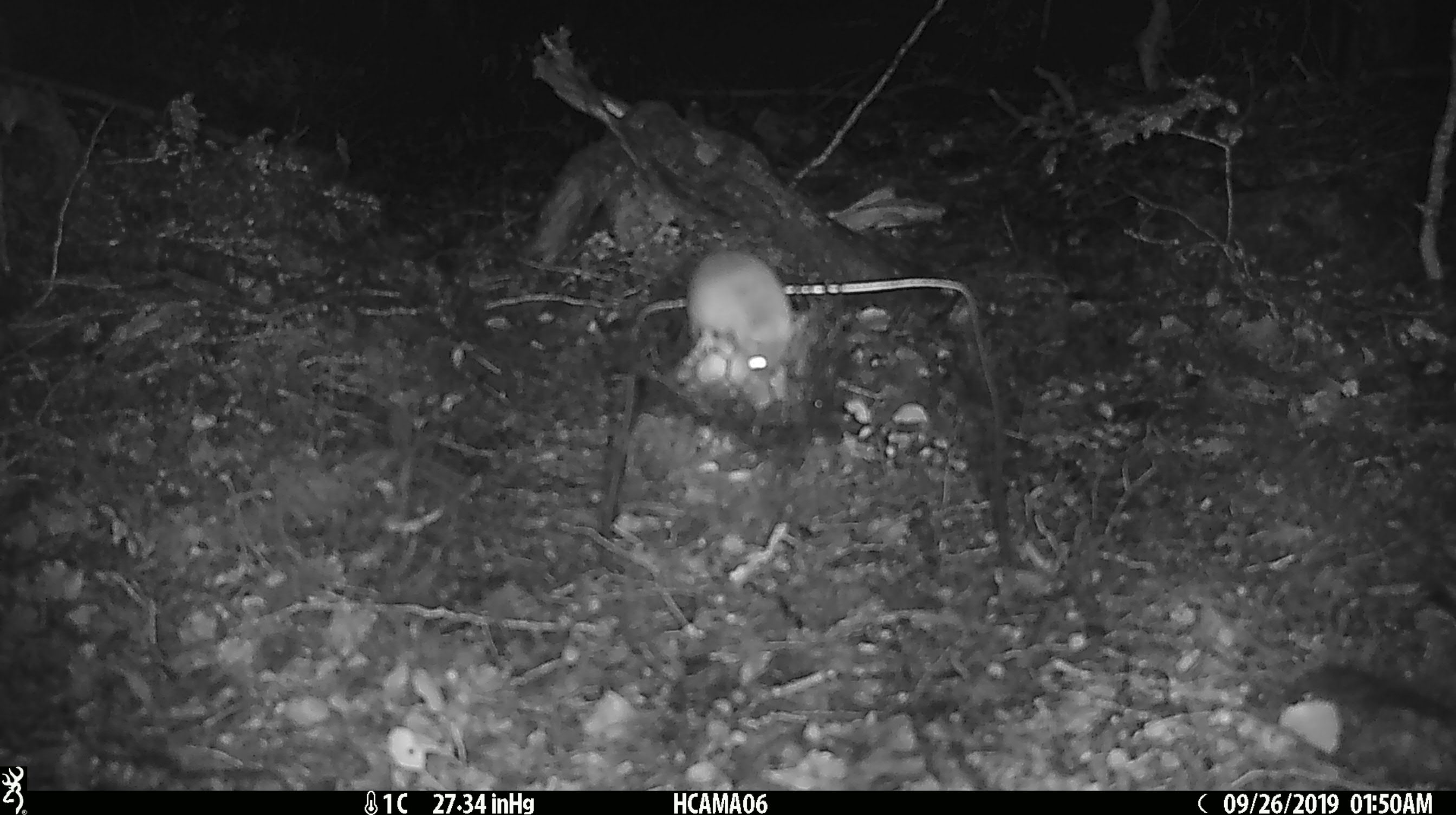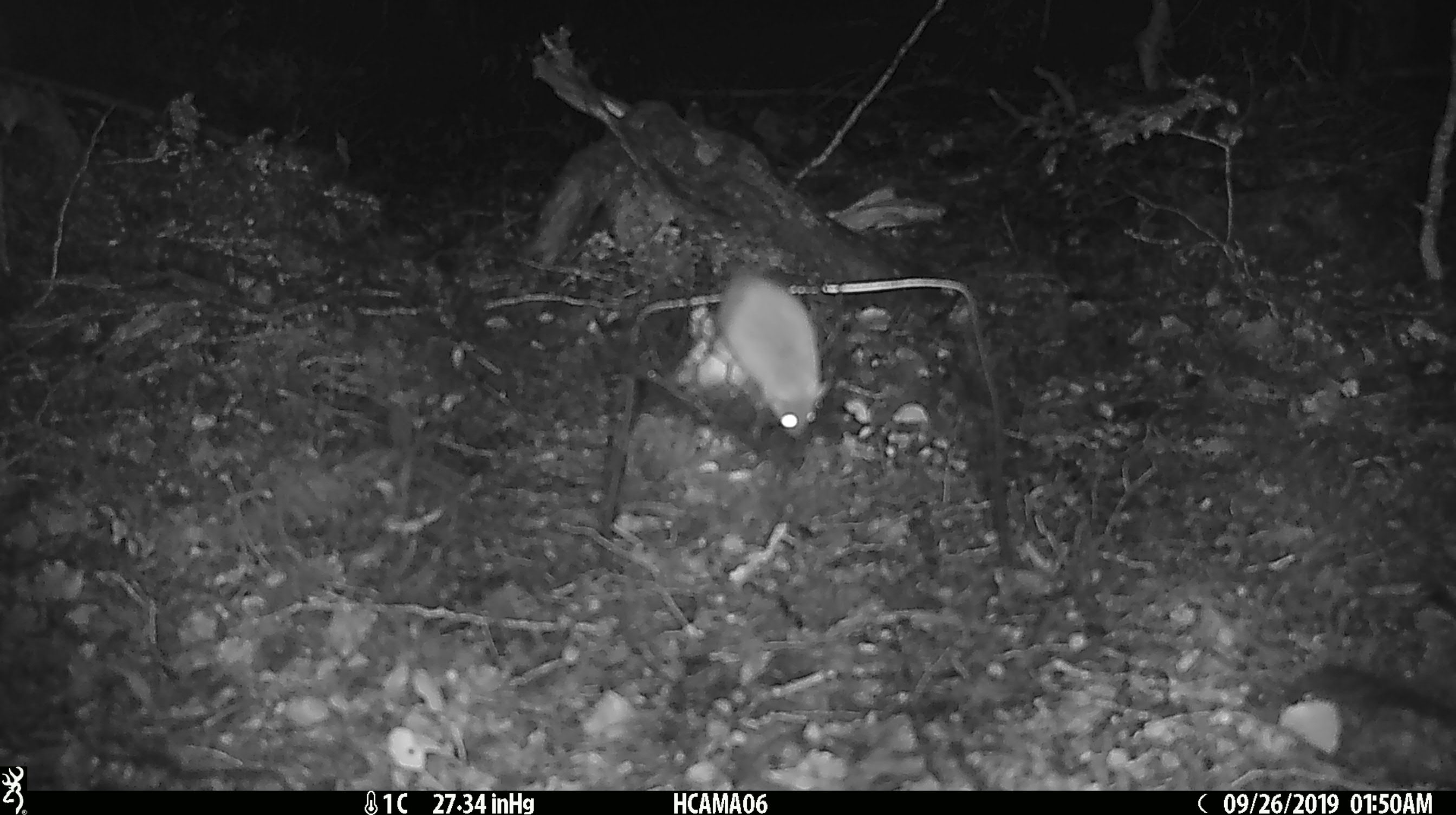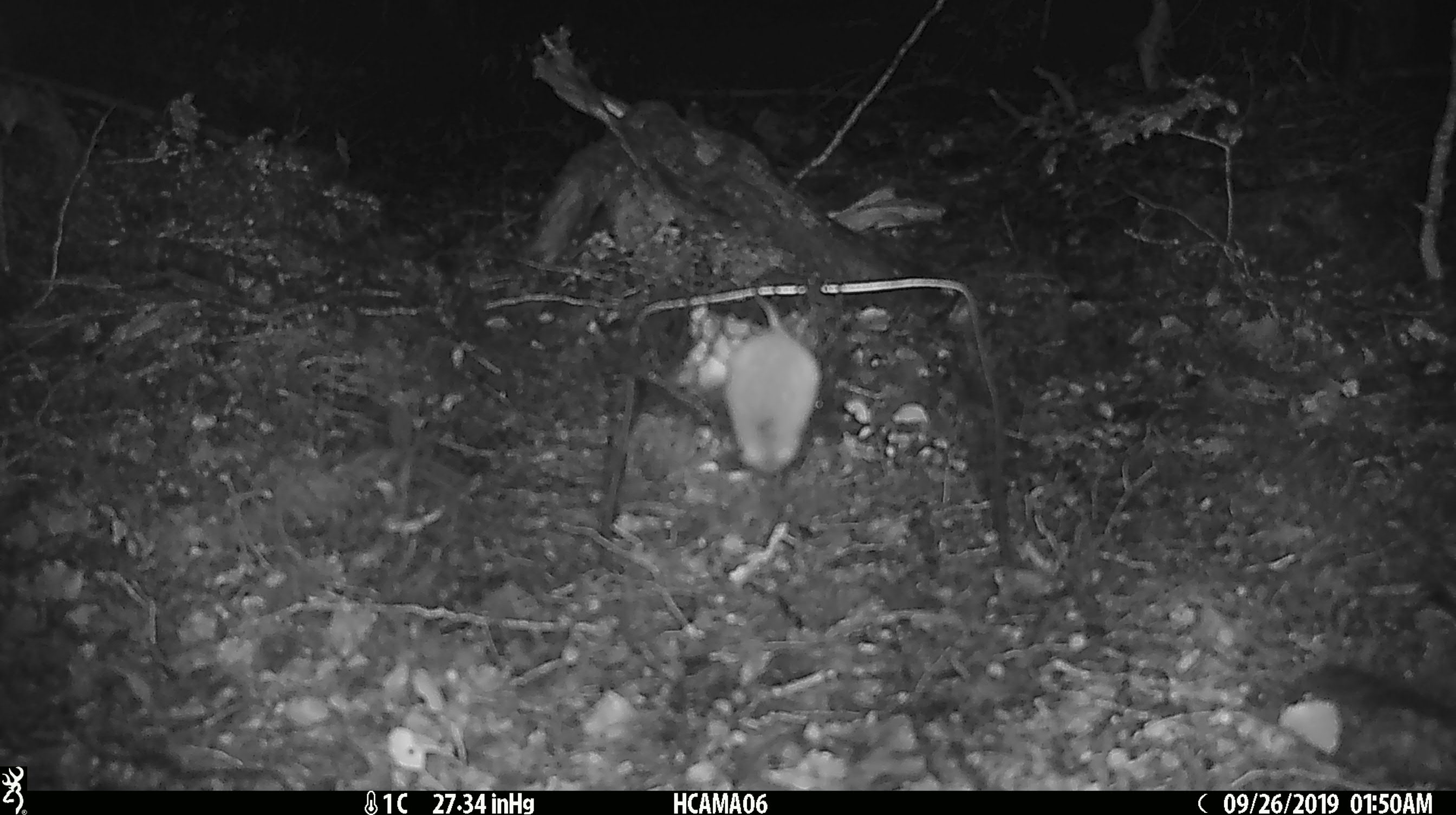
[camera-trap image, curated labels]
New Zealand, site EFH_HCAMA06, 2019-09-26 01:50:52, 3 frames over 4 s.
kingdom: Animalia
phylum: Chordata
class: Mammalia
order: Rodentia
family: Muridae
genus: Mus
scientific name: Mus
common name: mouse